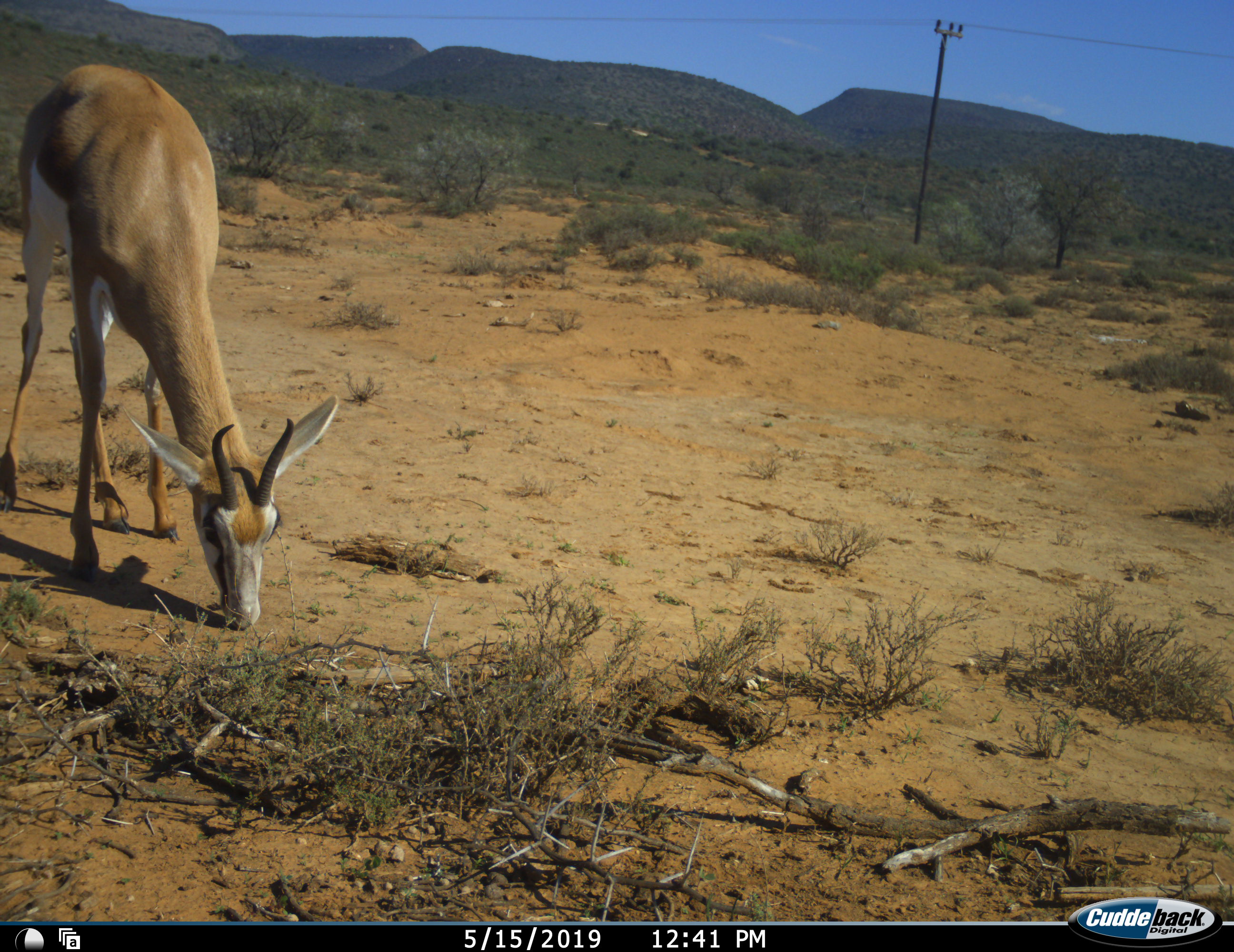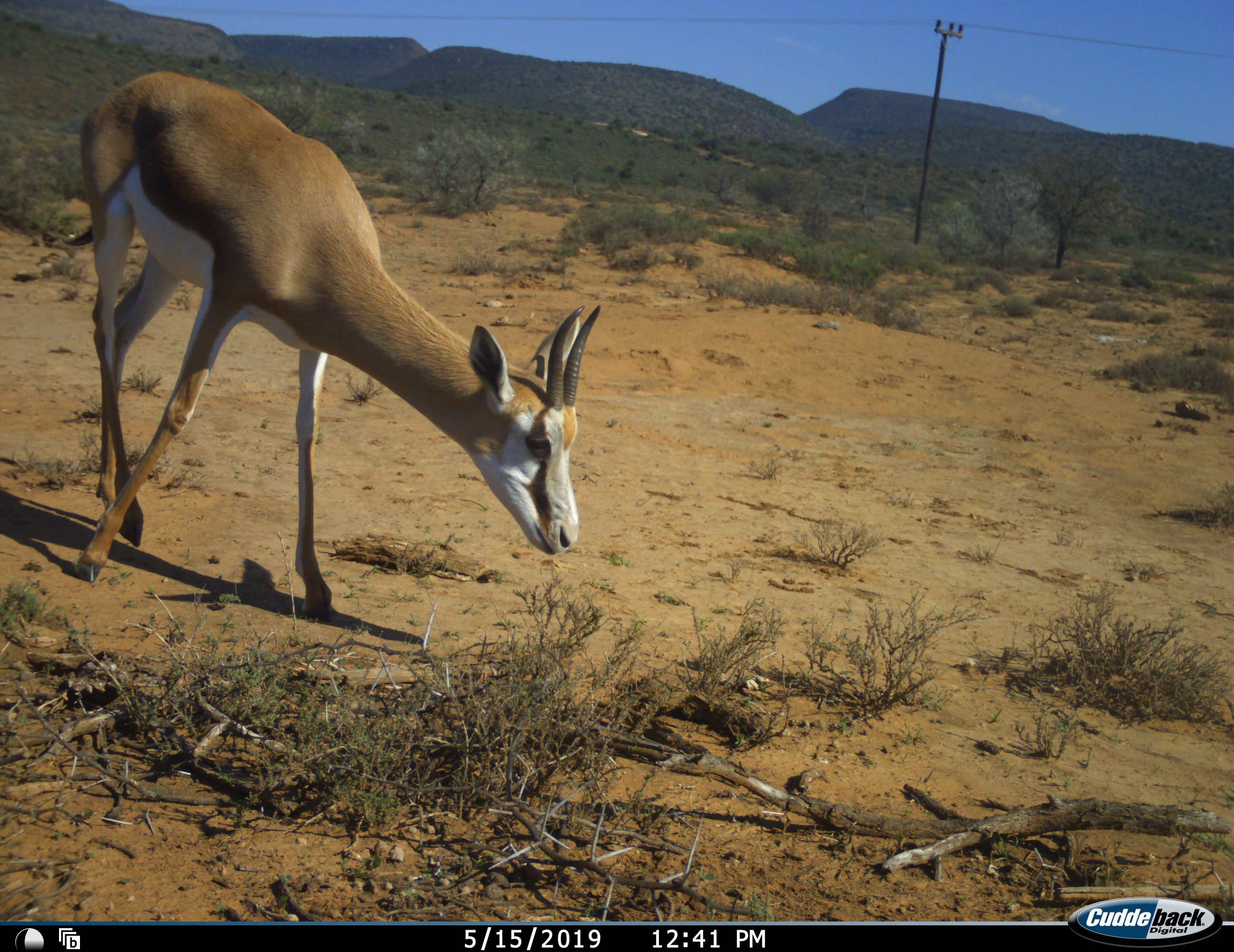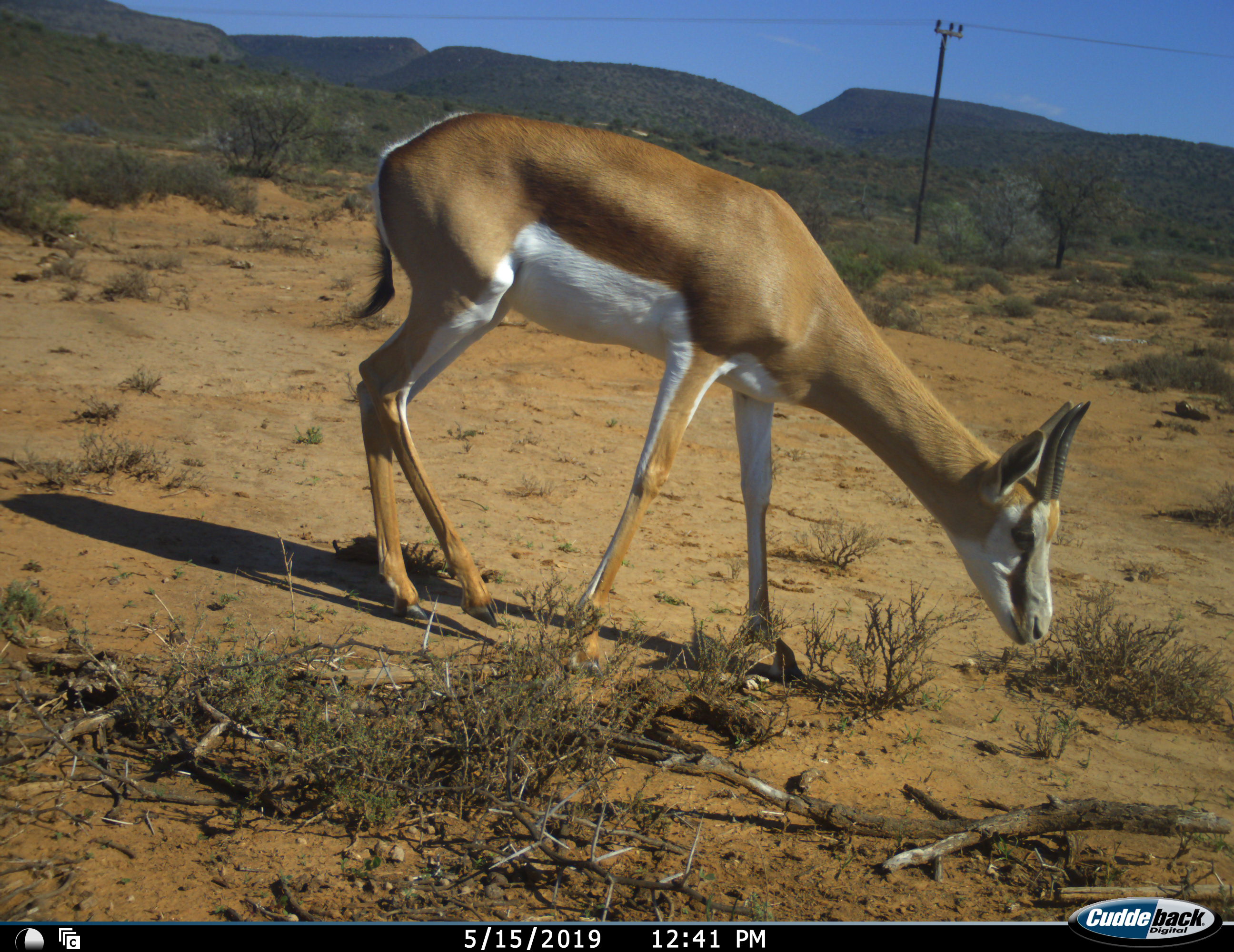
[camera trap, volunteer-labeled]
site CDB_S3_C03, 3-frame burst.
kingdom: Animalia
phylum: Chordata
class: Mammalia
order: Artiodactyla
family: Bovidae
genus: Antidorcas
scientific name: Antidorcas marsupialis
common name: springbok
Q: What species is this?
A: Springbok (Antidorcas marsupialis).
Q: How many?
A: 1.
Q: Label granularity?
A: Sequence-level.